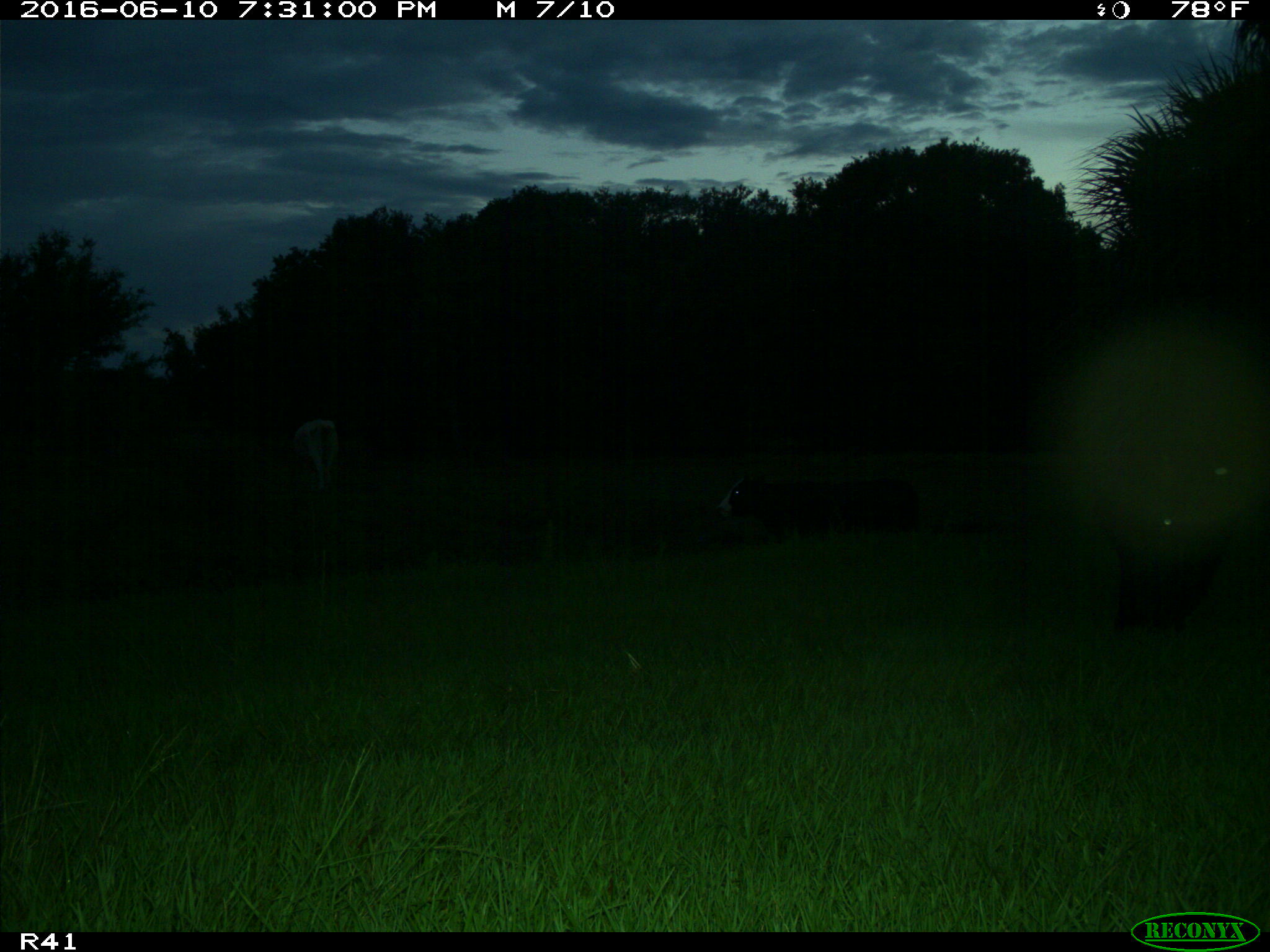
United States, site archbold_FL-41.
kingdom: Animalia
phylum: Chordata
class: Mammalia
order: Artiodactyla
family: Bovidae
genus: Bos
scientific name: Bos taurus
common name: domestic cow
Bos taurus (domestic cow).